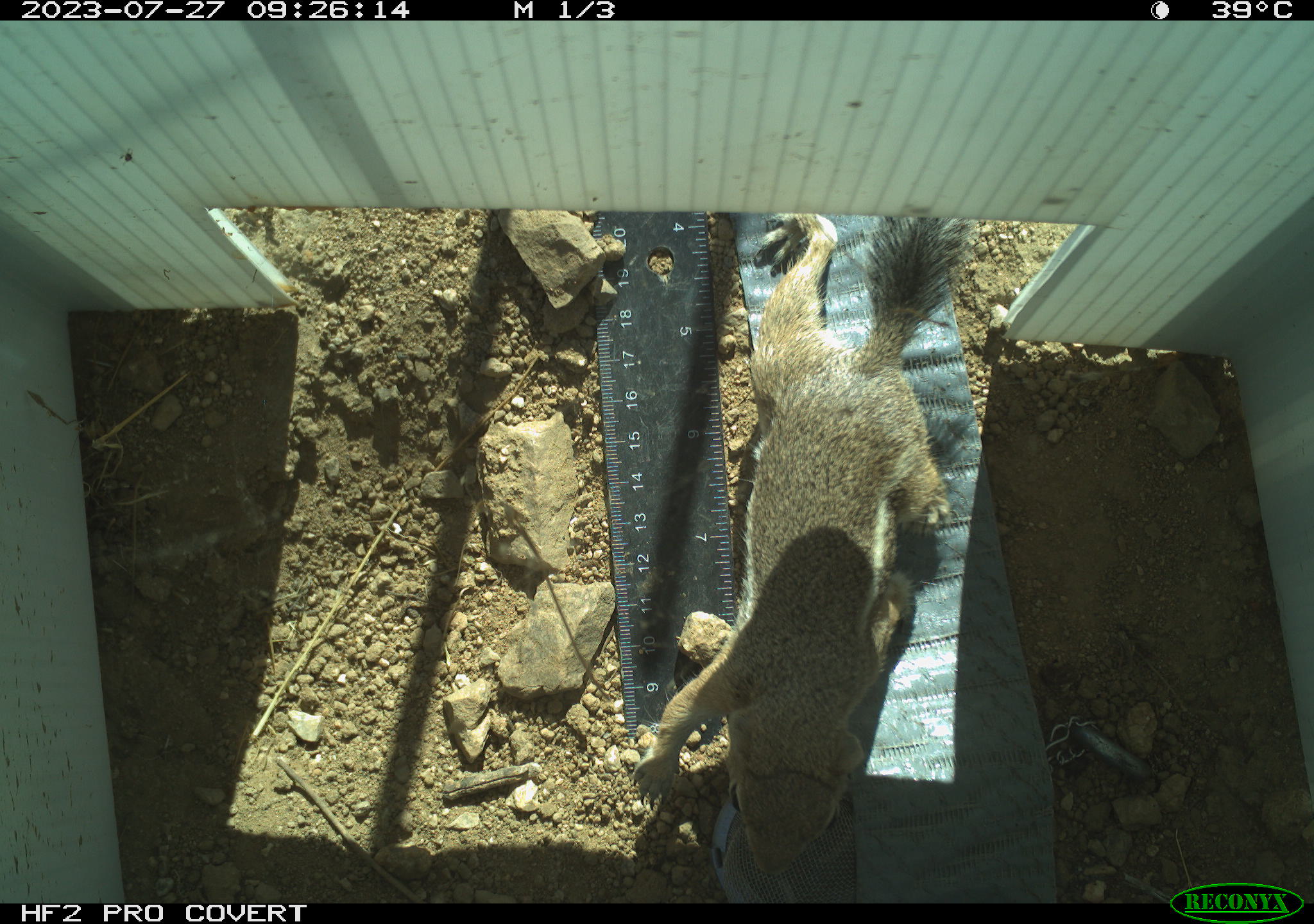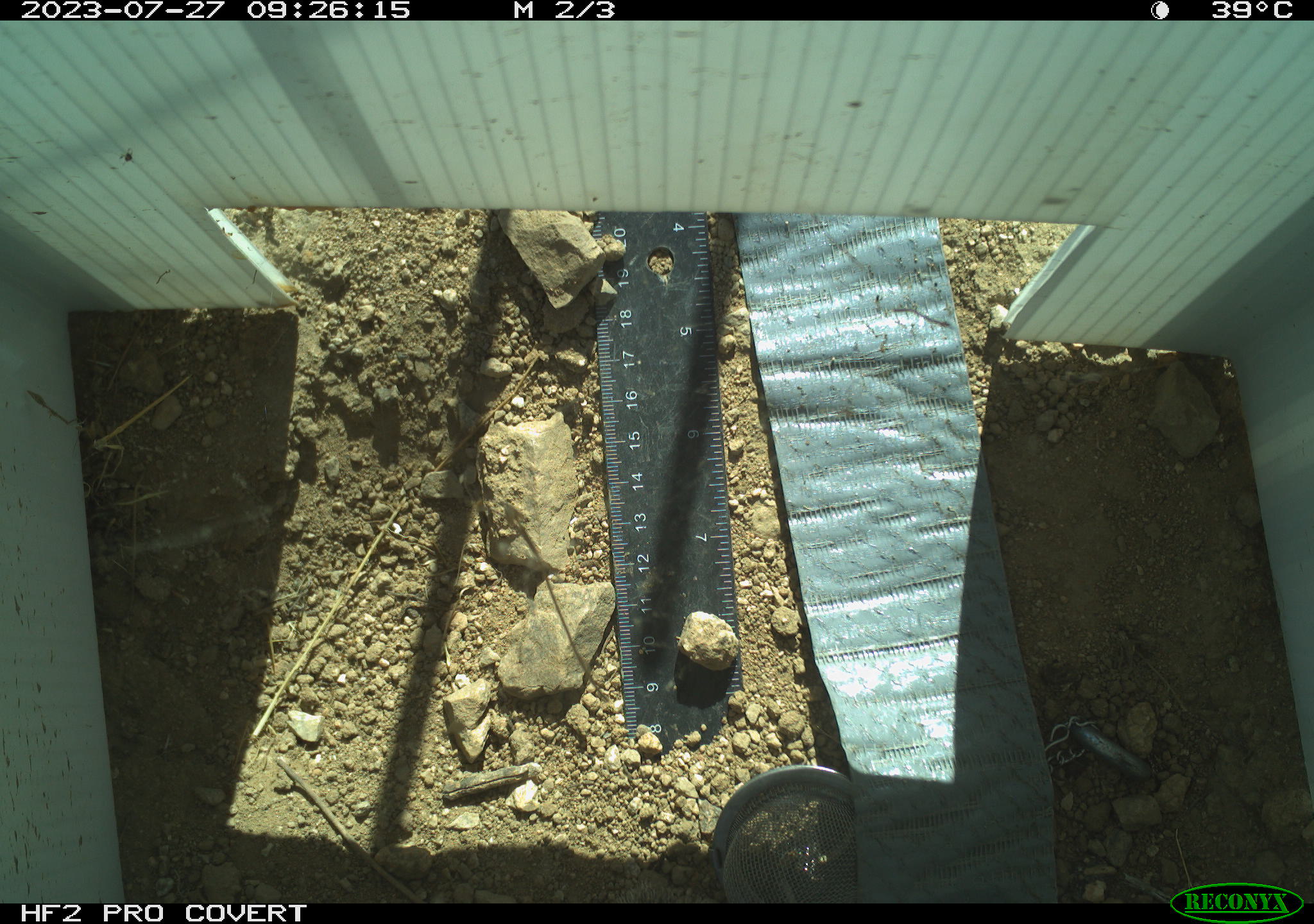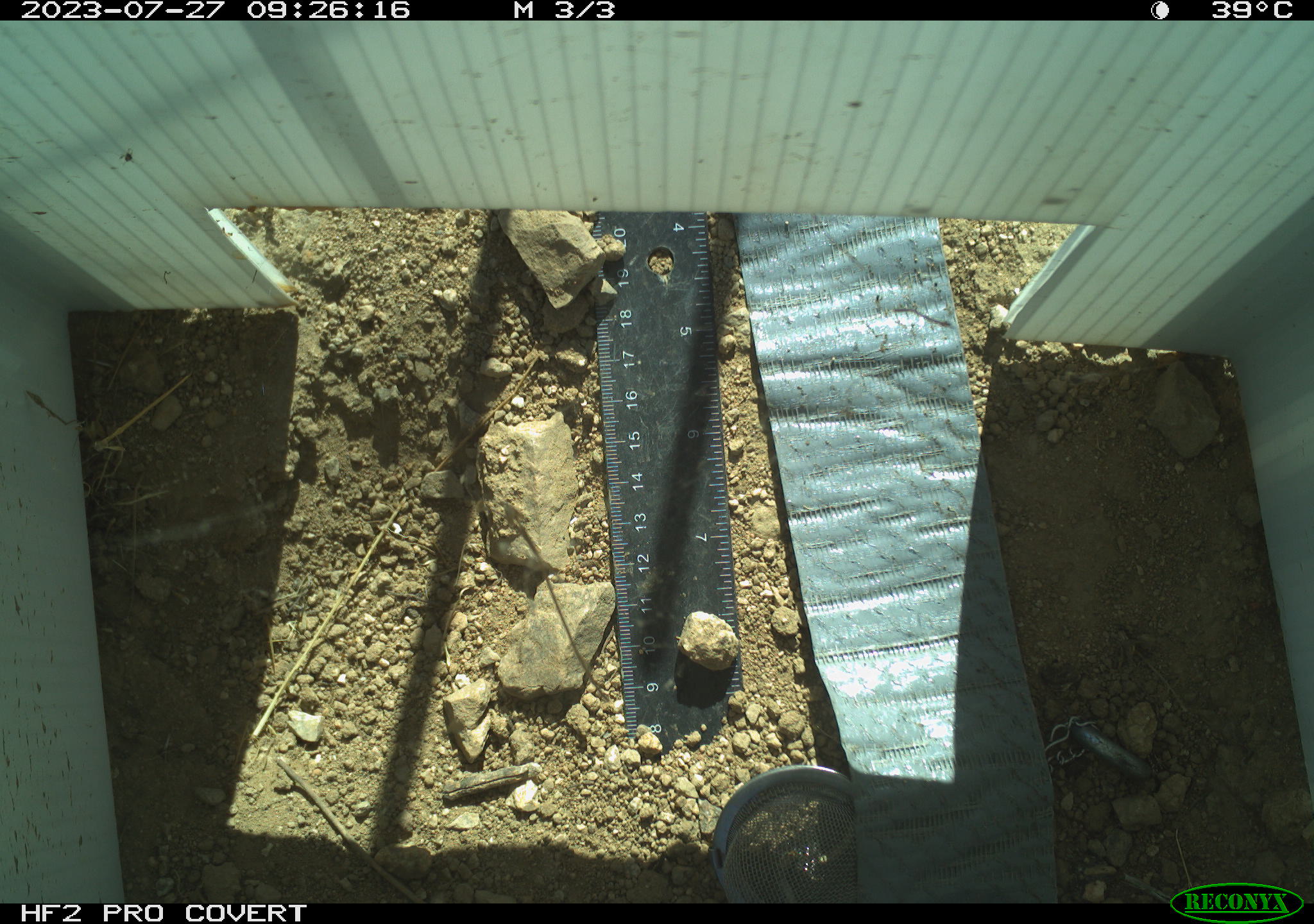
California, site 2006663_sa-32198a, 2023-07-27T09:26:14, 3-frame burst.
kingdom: Animalia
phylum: Chordata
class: Mammalia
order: Rodentia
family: Sciuridae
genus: Ammospermophilus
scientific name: Ammospermophilus leucurus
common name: white-tailed antelope squirrel